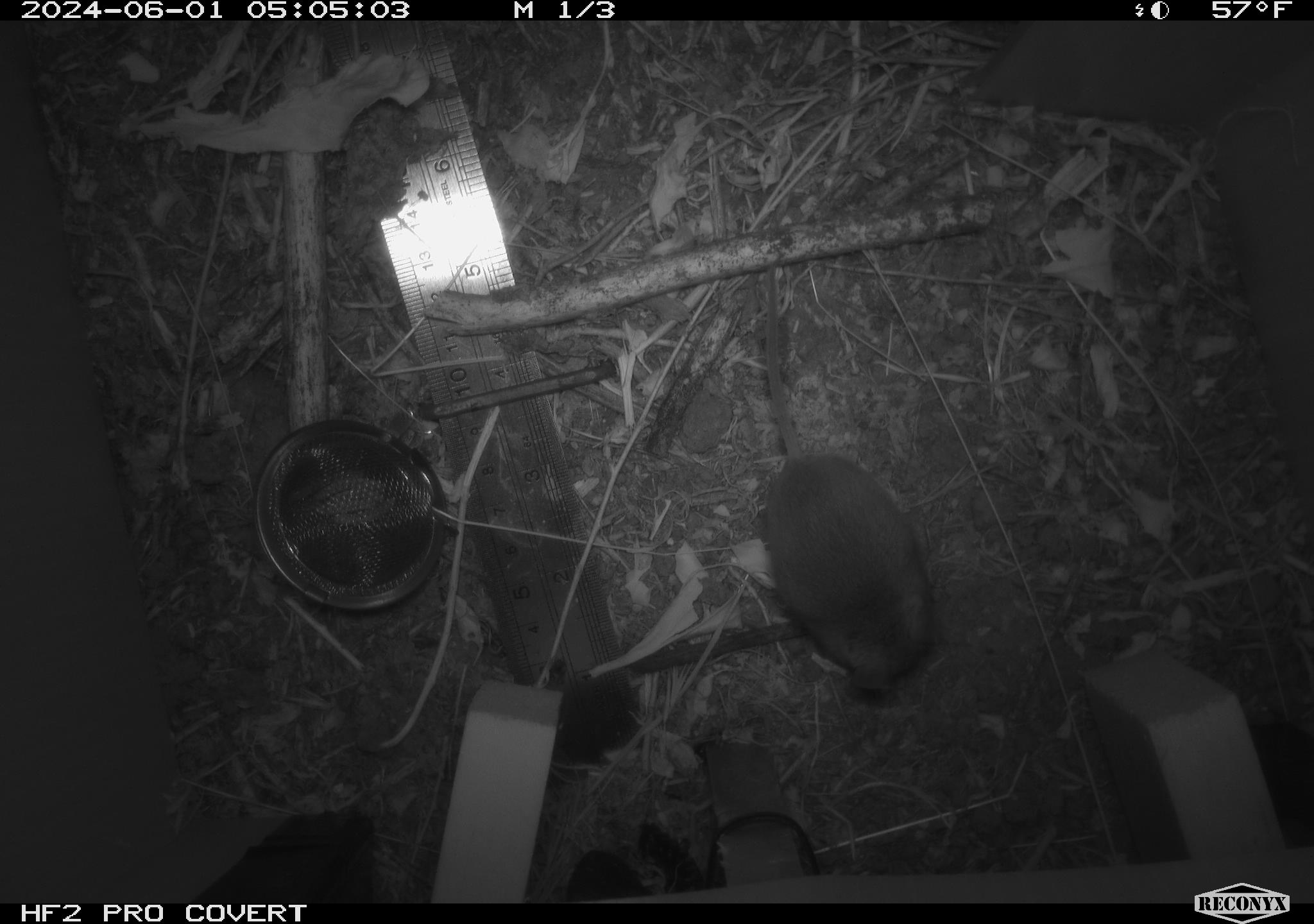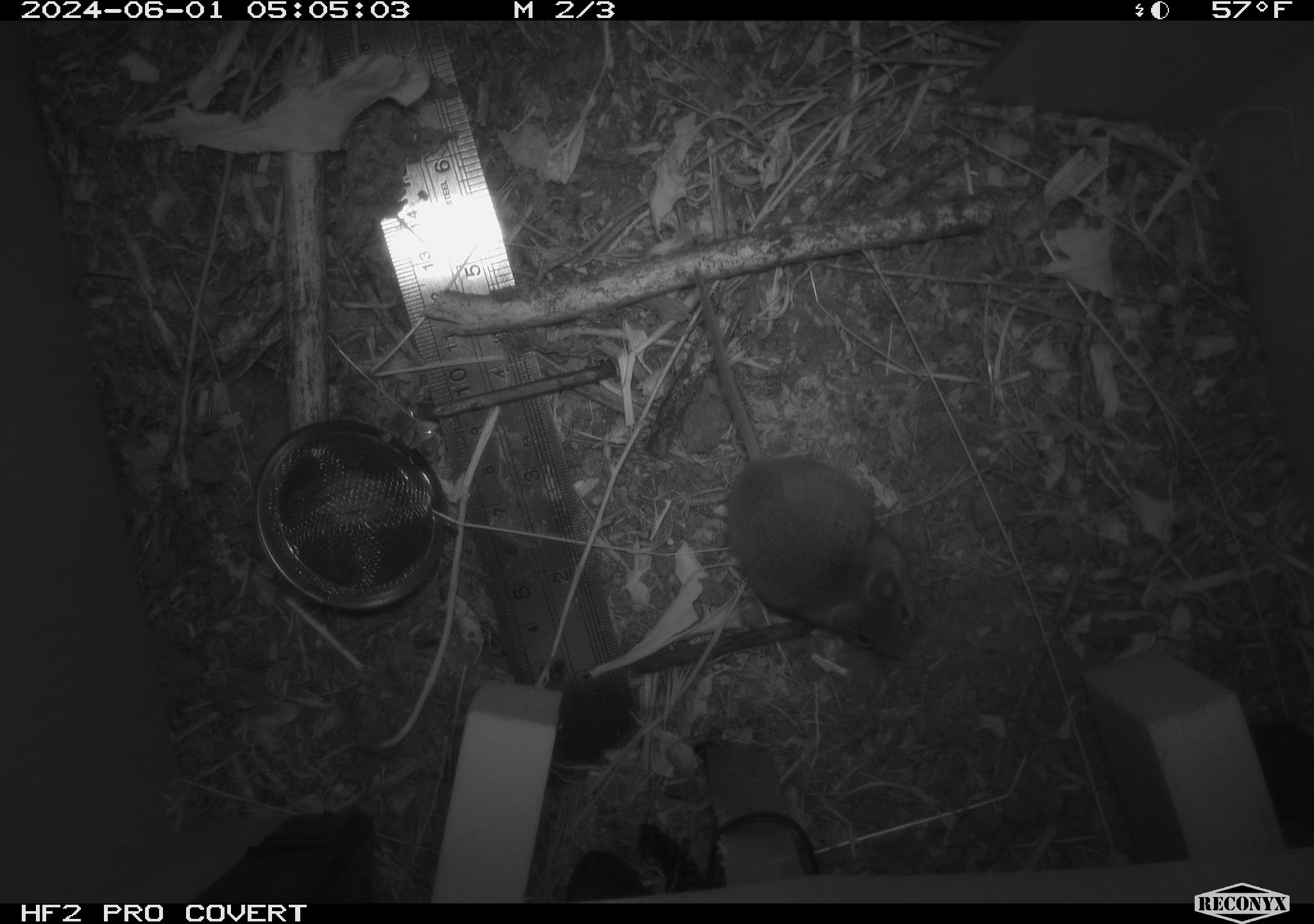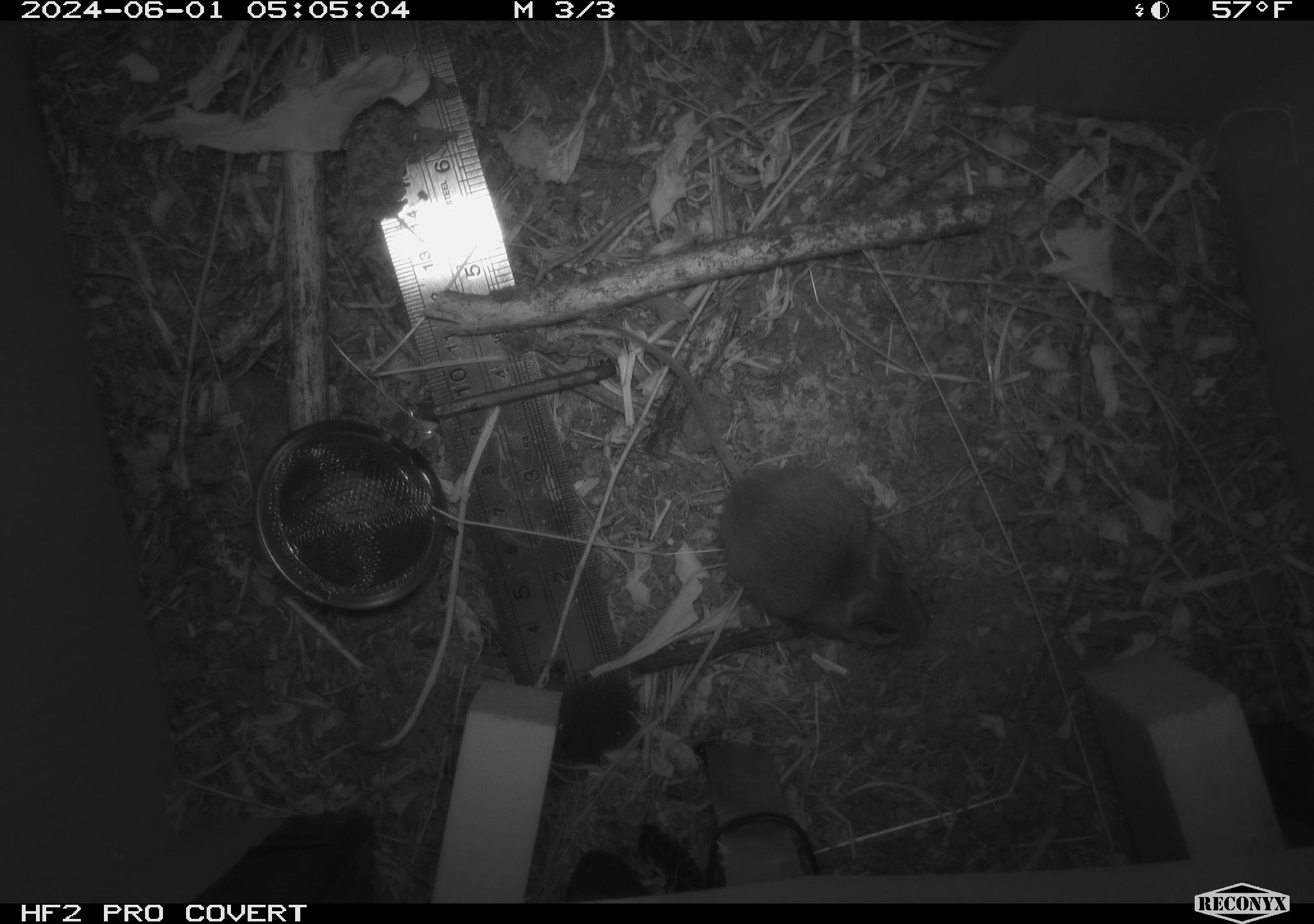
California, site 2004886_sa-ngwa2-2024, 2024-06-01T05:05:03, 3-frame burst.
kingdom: Animalia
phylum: Chordata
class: Mammalia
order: Rodentia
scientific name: Rodentia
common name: mouse species